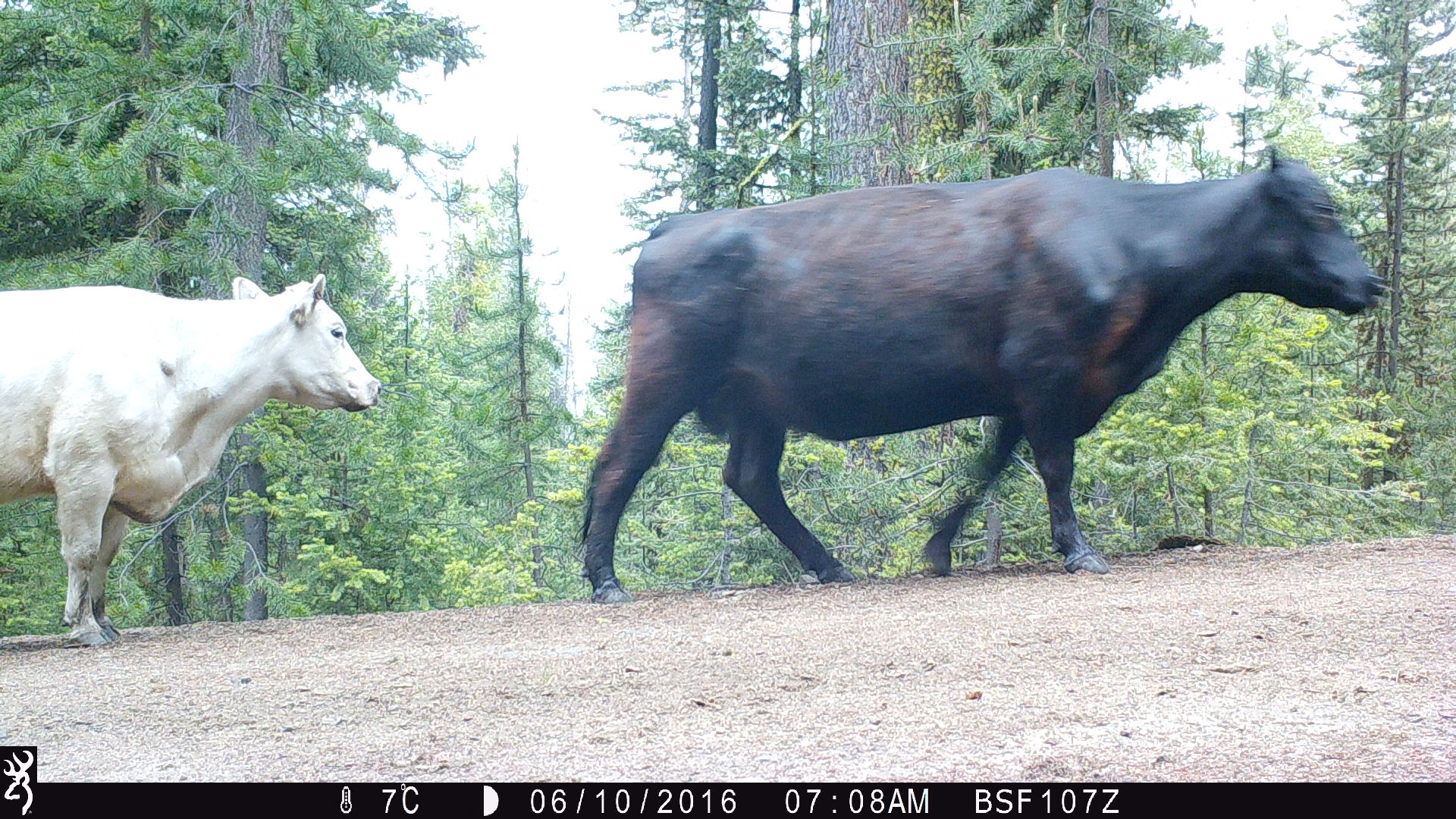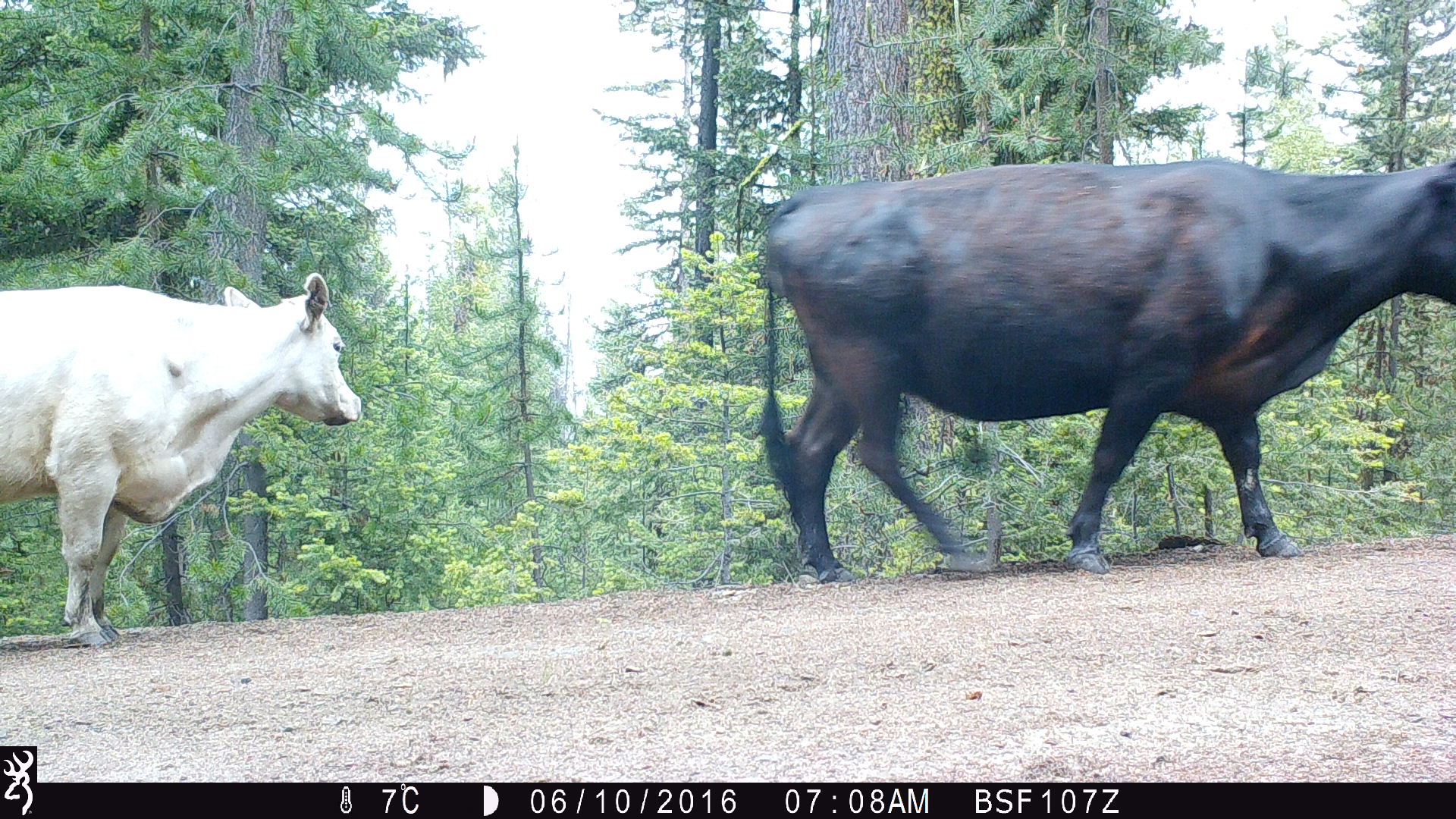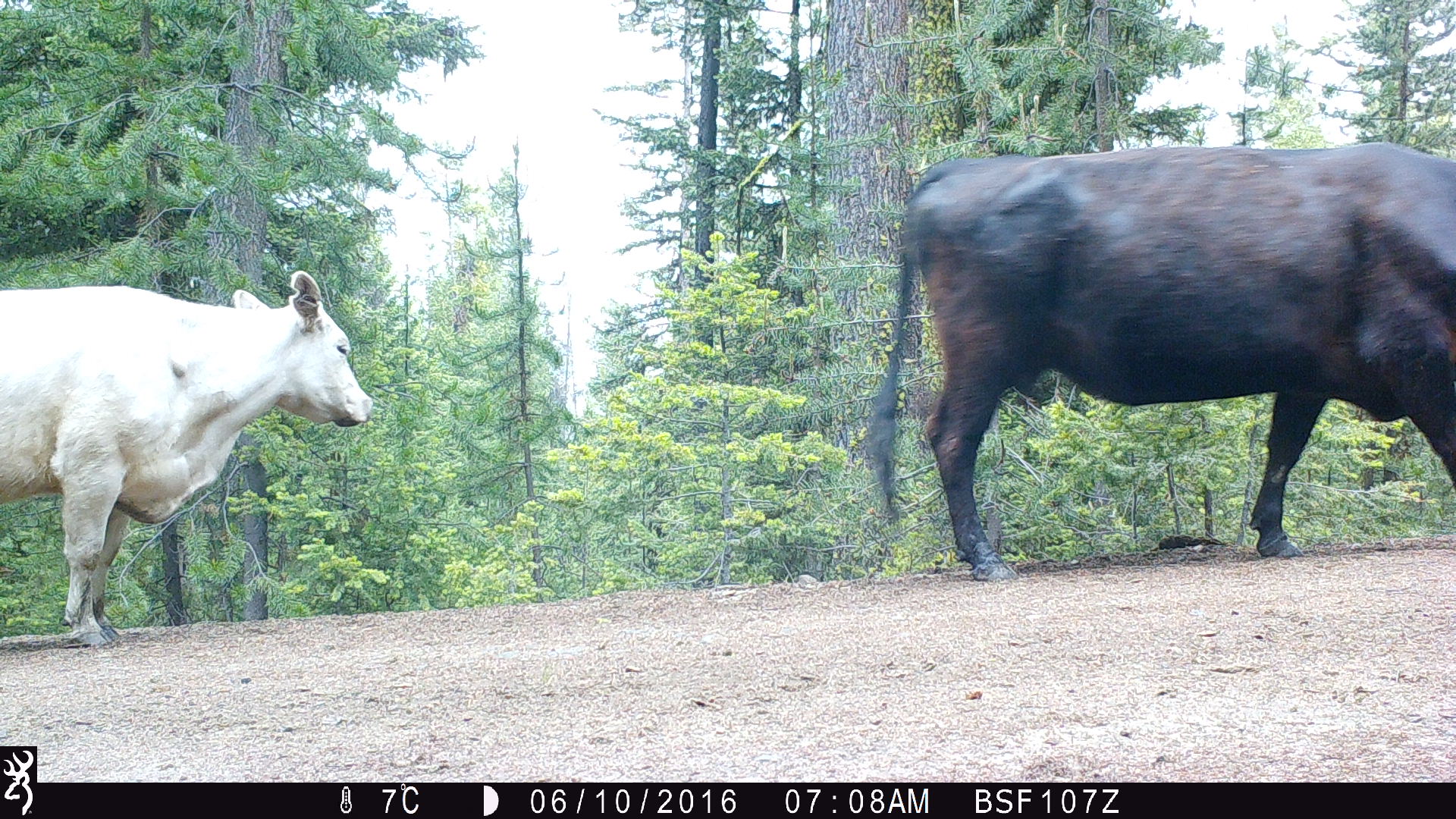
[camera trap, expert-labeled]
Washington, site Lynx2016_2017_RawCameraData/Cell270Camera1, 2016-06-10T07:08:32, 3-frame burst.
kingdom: Animalia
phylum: Chordata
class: Mammalia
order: Artiodactyla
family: Bovidae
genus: Bos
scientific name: Bos taurus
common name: domestic cattle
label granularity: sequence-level